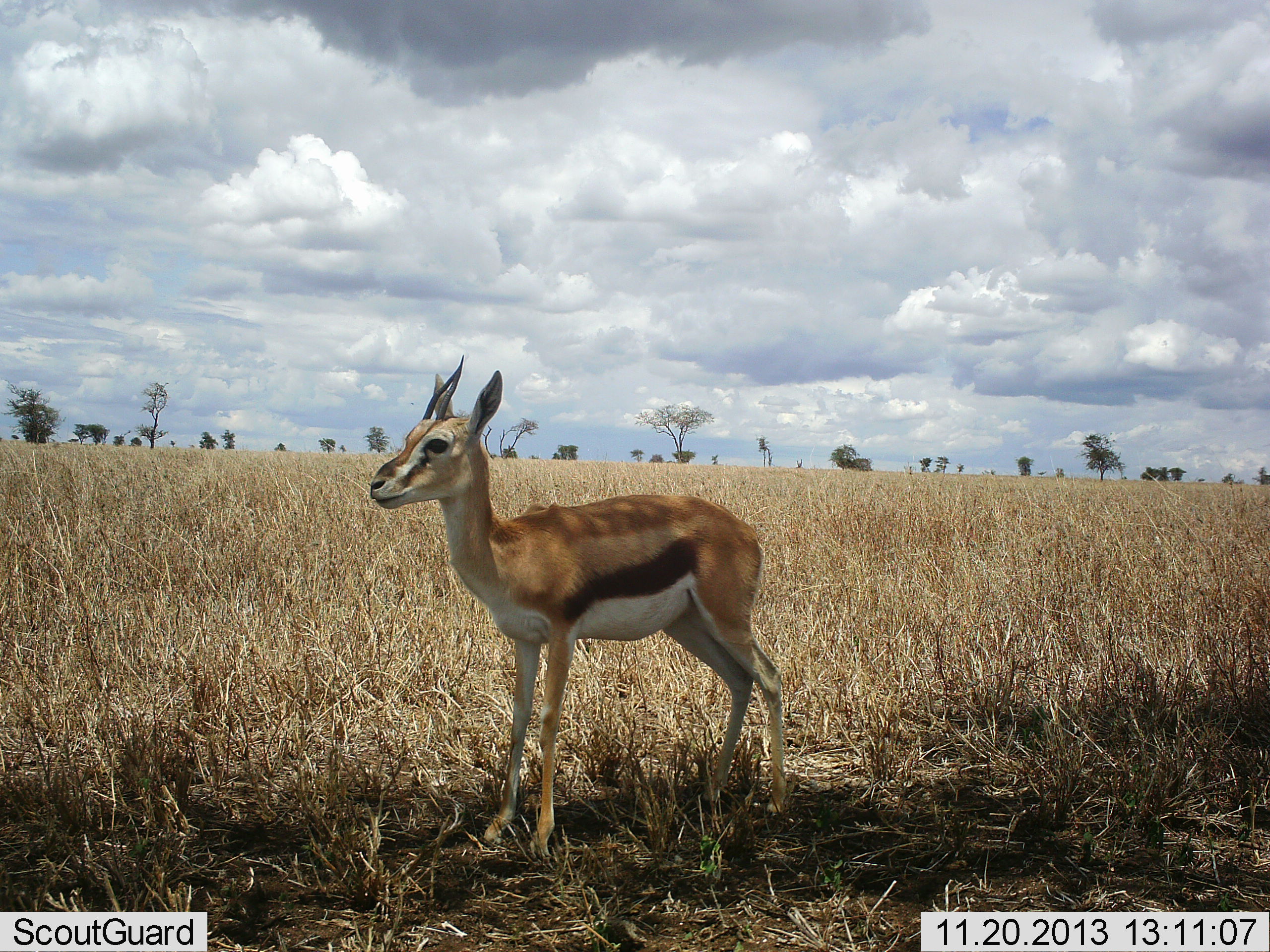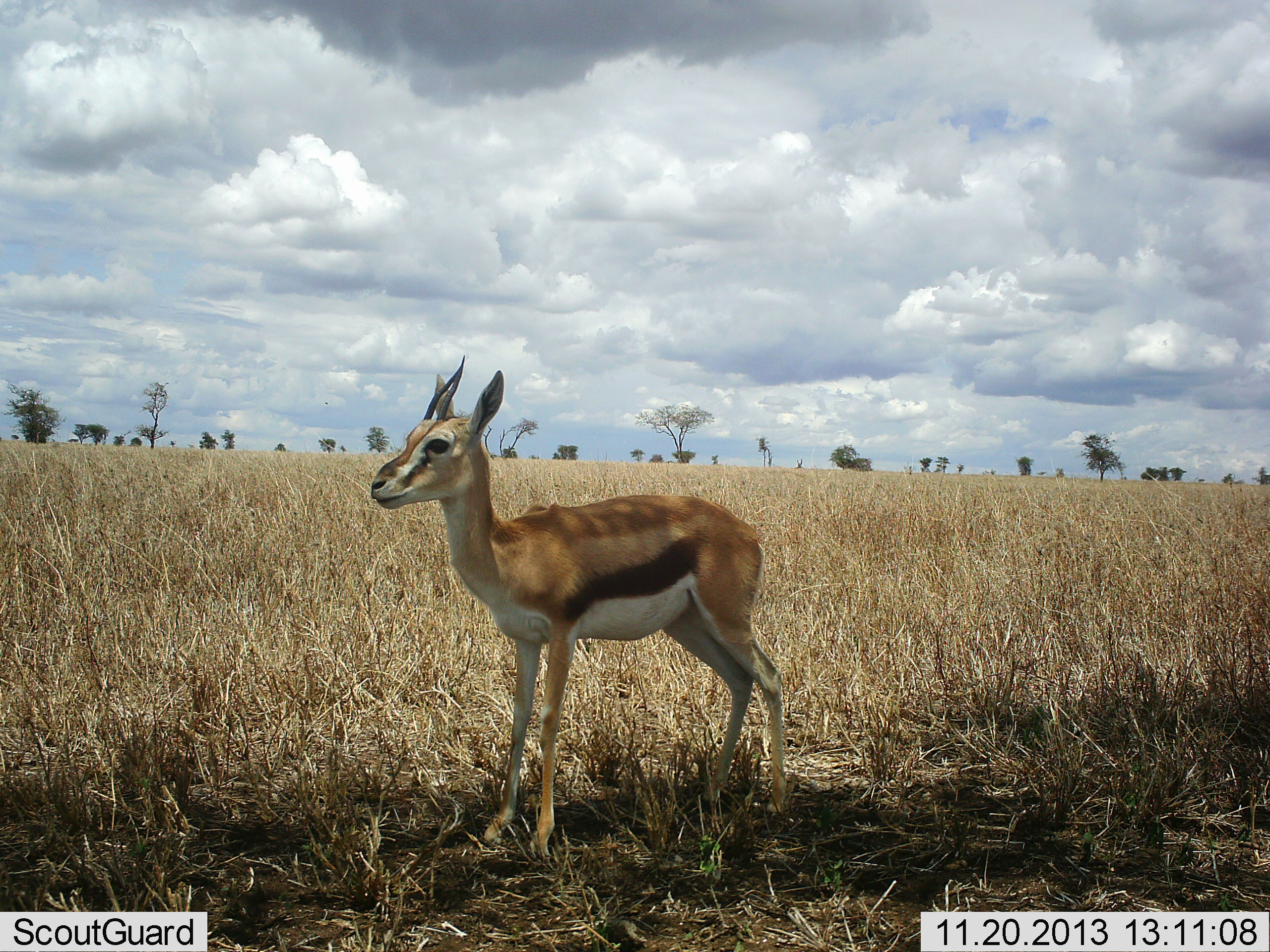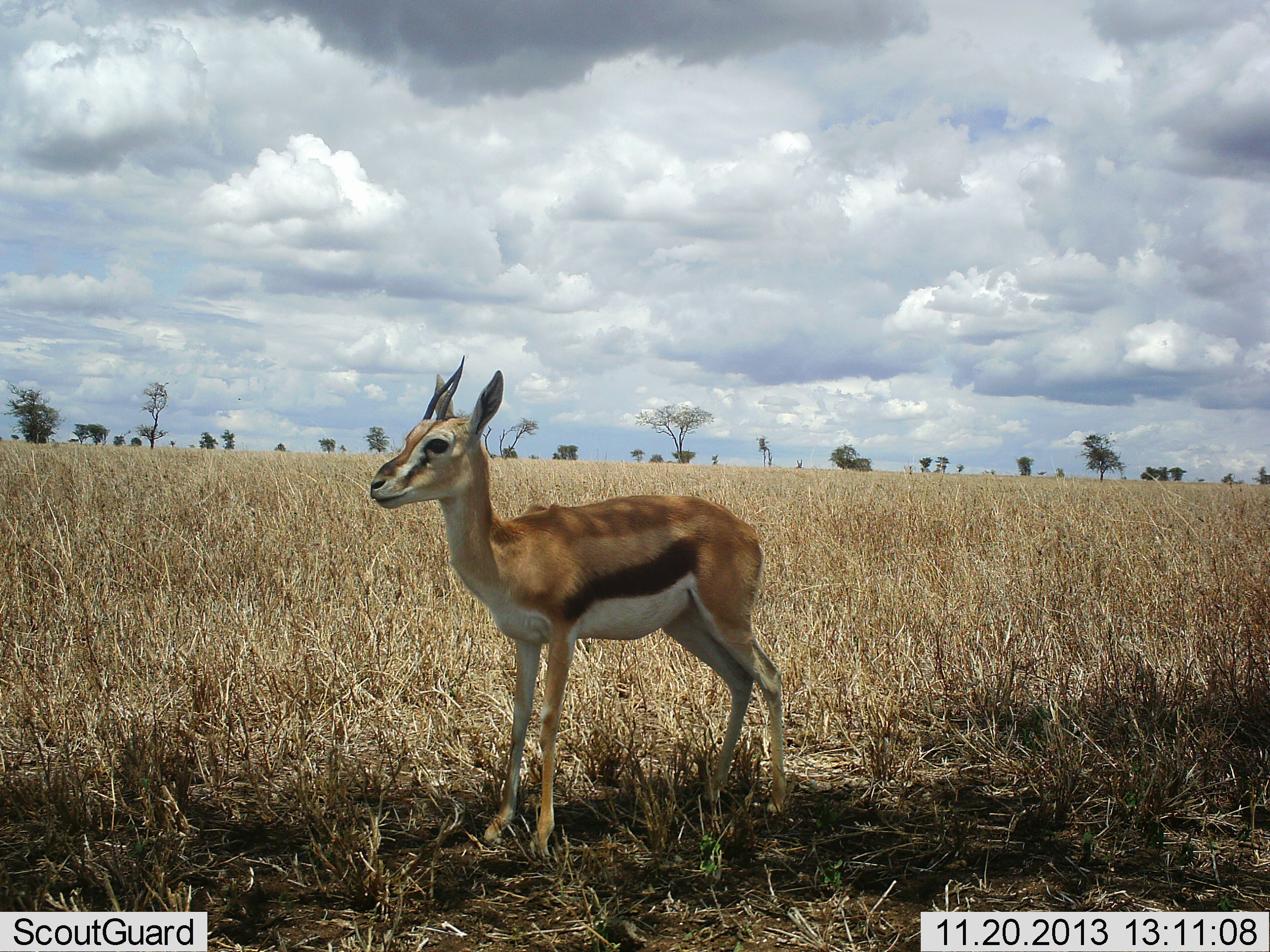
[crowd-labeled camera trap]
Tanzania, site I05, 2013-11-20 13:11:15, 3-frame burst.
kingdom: Animalia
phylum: Chordata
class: Mammalia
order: Artiodactyla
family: Bovidae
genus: Eudorcas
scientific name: Eudorcas thomsonii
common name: thomson's gazelle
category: gazellethomsons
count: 1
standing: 100%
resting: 0%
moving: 0%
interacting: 0%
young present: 10%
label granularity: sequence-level